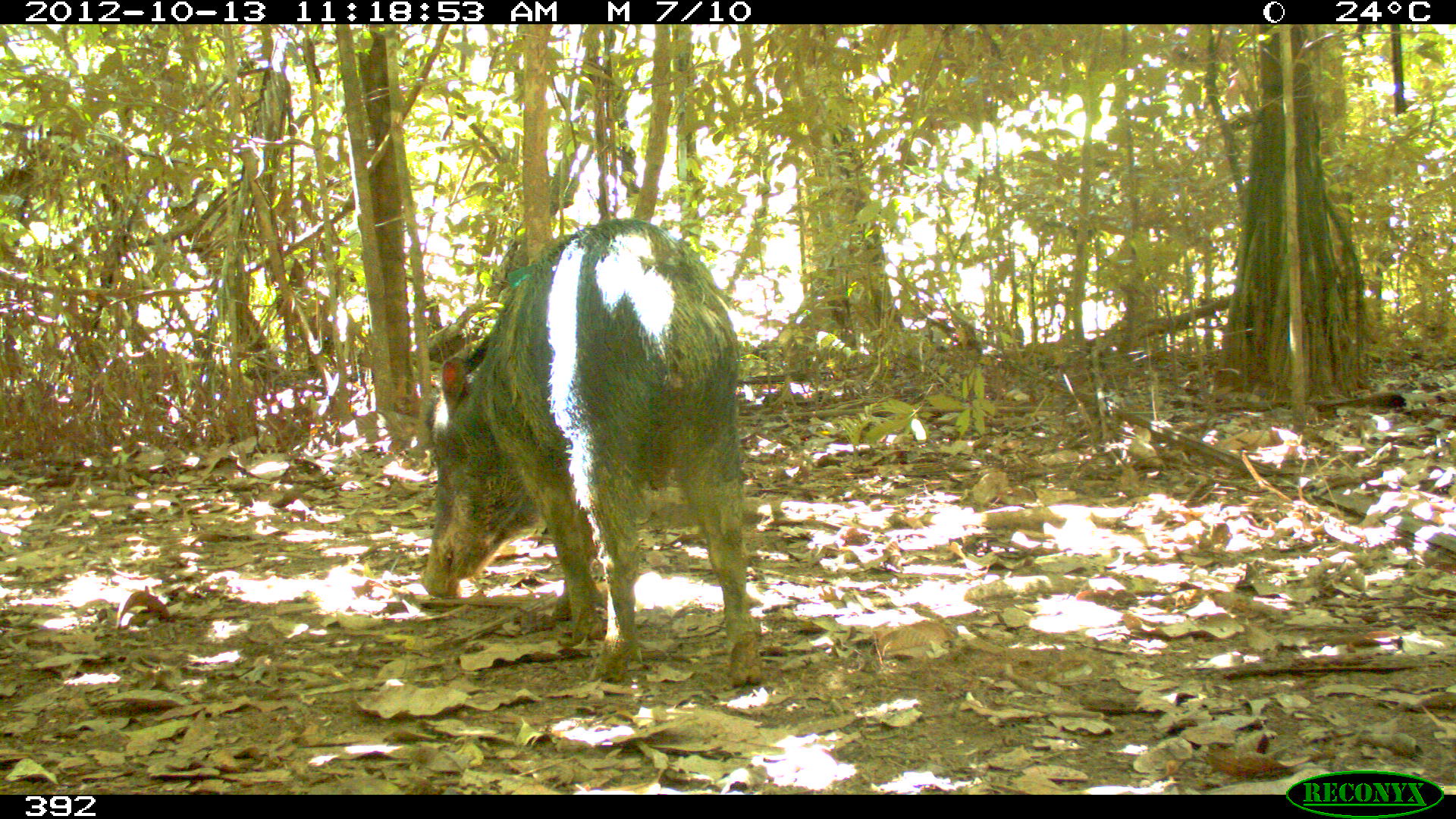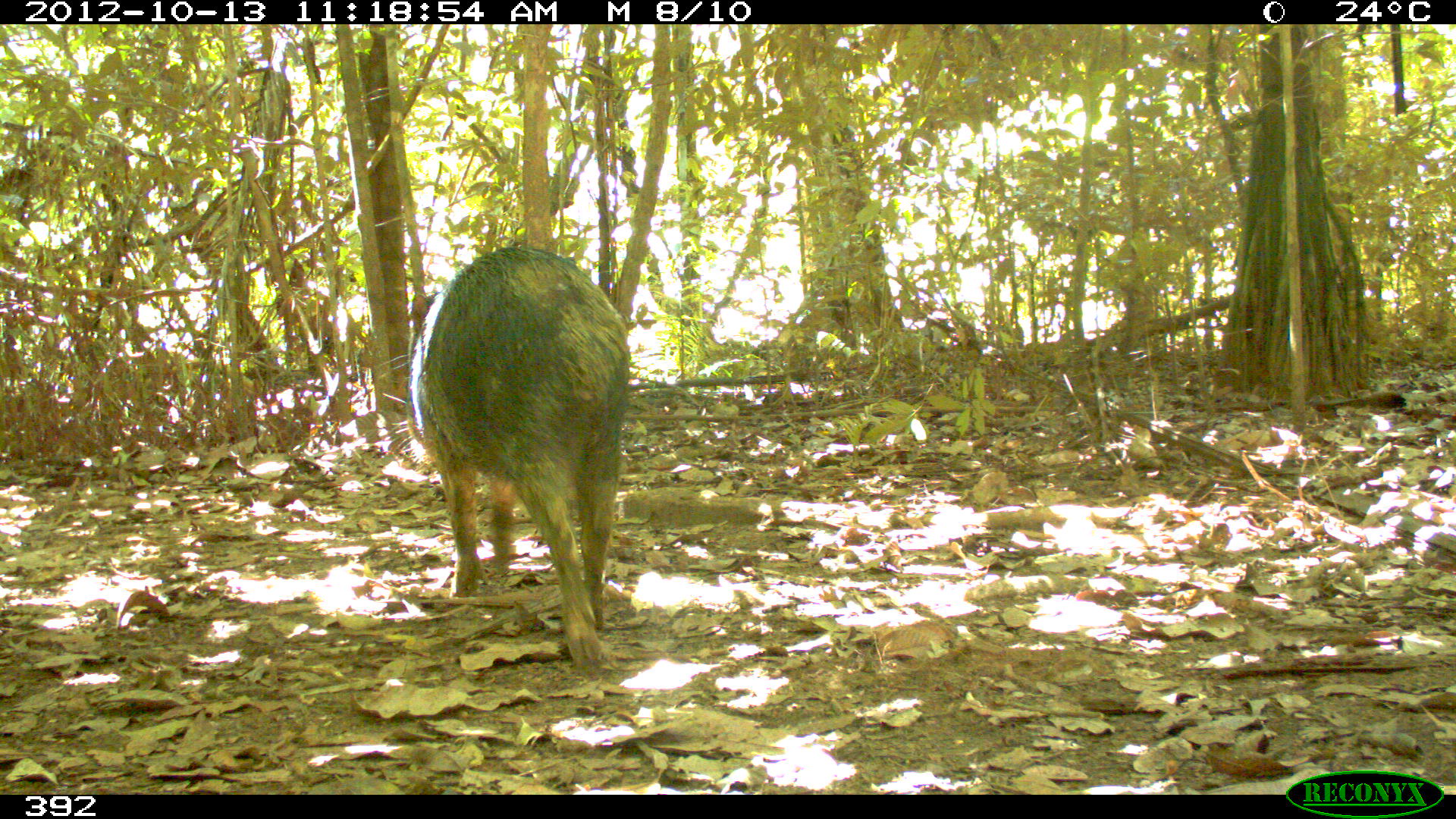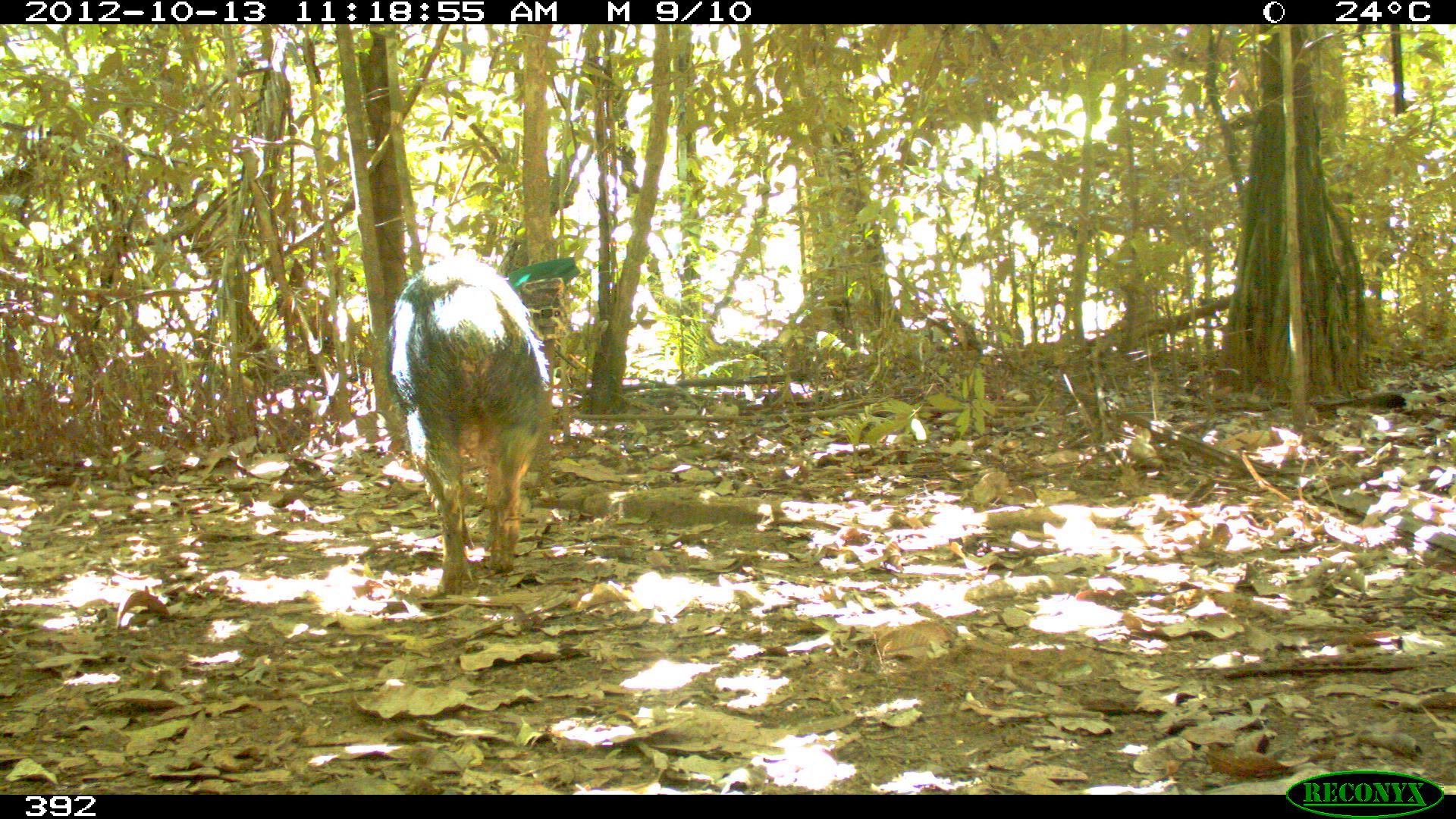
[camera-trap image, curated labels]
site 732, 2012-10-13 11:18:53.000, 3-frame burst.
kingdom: Animalia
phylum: Chordata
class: Mammalia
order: Artiodactyla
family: Tayassuidae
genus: Tayassu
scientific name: Tayassu pecari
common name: white-lipped peccary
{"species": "Tayassu pecari (white-lipped peccary)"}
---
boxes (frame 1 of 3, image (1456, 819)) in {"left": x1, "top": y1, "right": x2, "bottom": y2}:
tayassu pecari: {"left": 421, "top": 217, "right": 764, "bottom": 691}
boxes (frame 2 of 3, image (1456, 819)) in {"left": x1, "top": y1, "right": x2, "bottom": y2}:
tayassu pecari: {"left": 376, "top": 242, "right": 633, "bottom": 683}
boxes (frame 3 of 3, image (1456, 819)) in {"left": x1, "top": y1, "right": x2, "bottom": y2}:
tayassu pecari: {"left": 387, "top": 254, "right": 556, "bottom": 597}